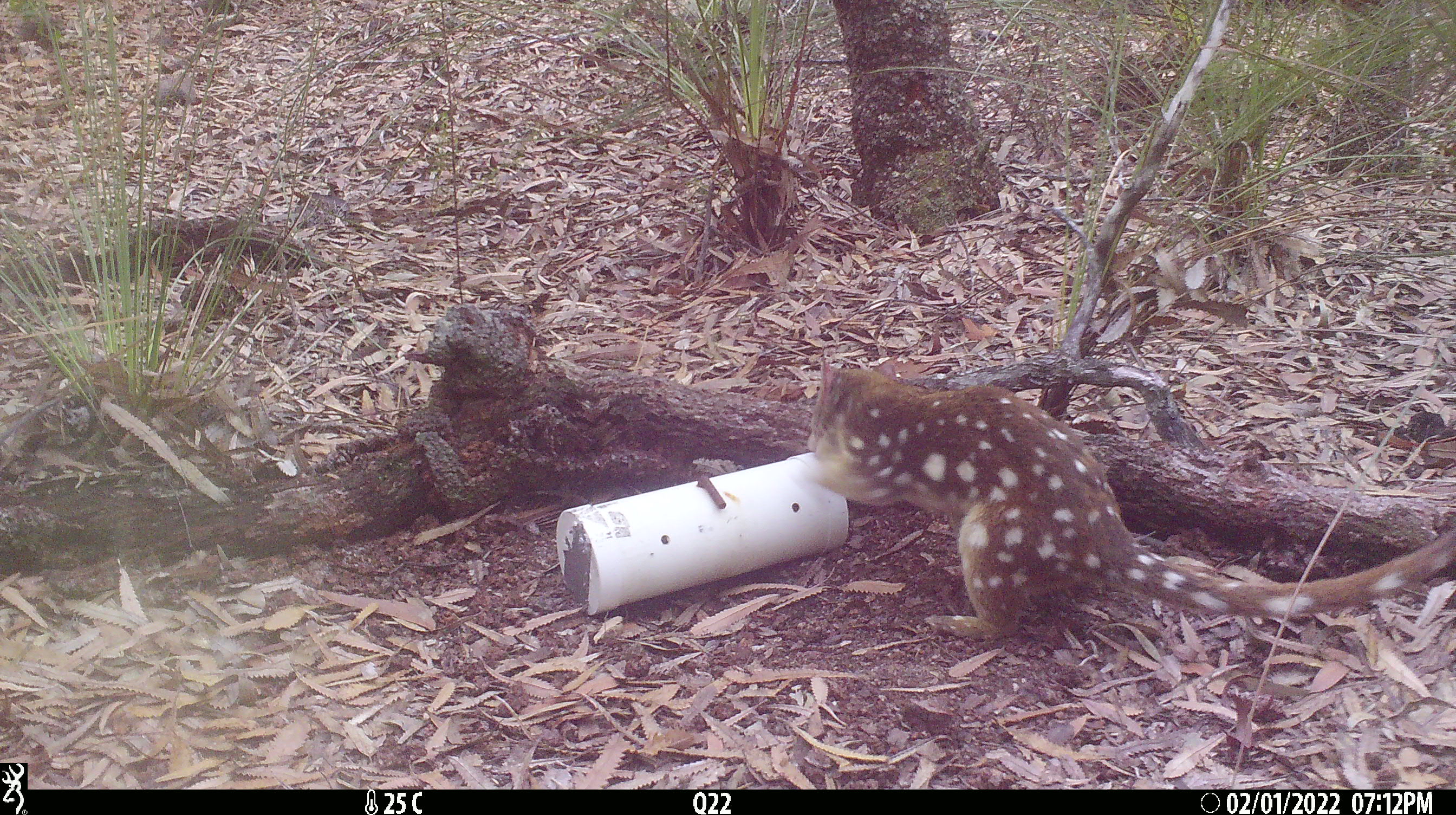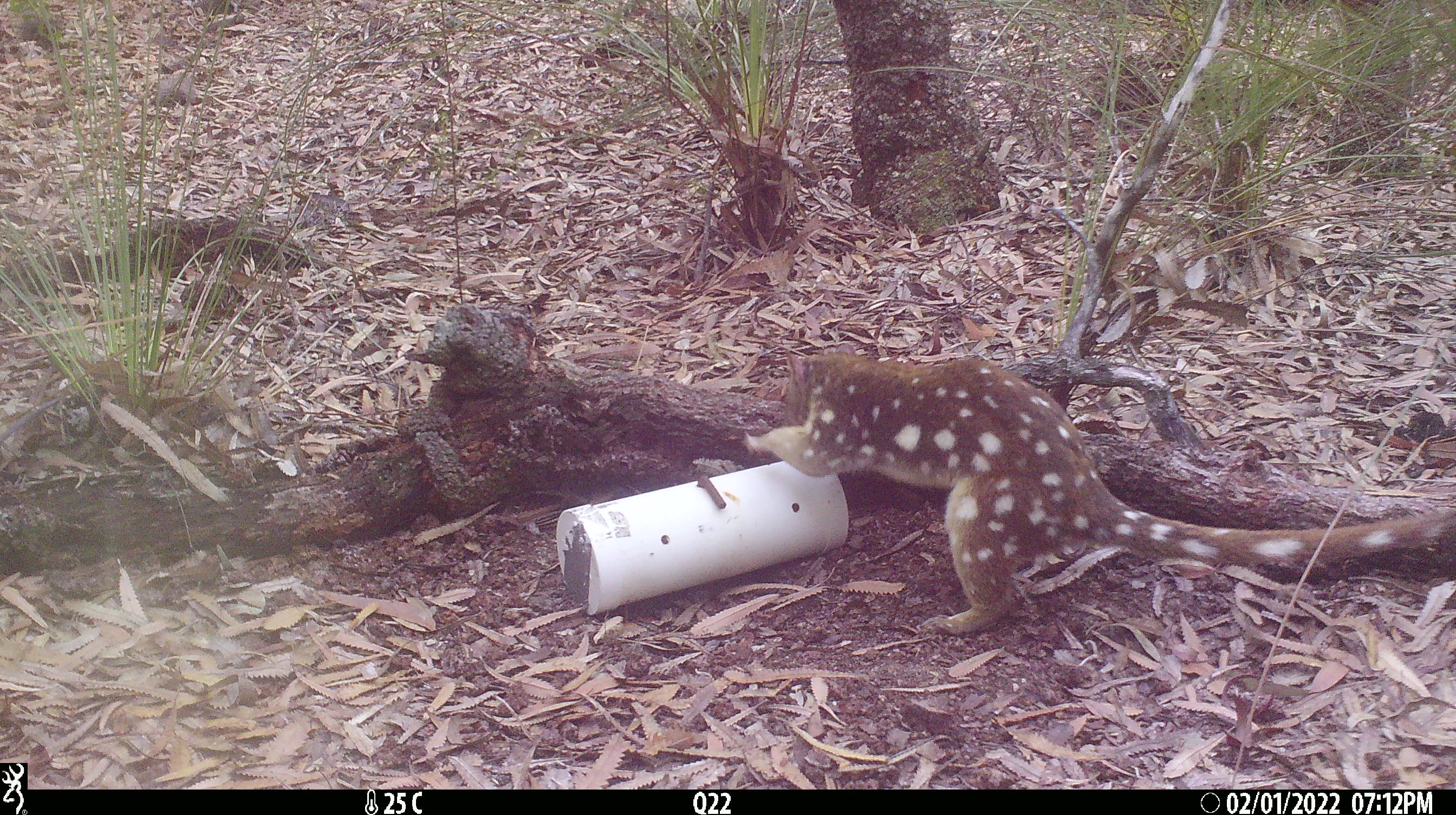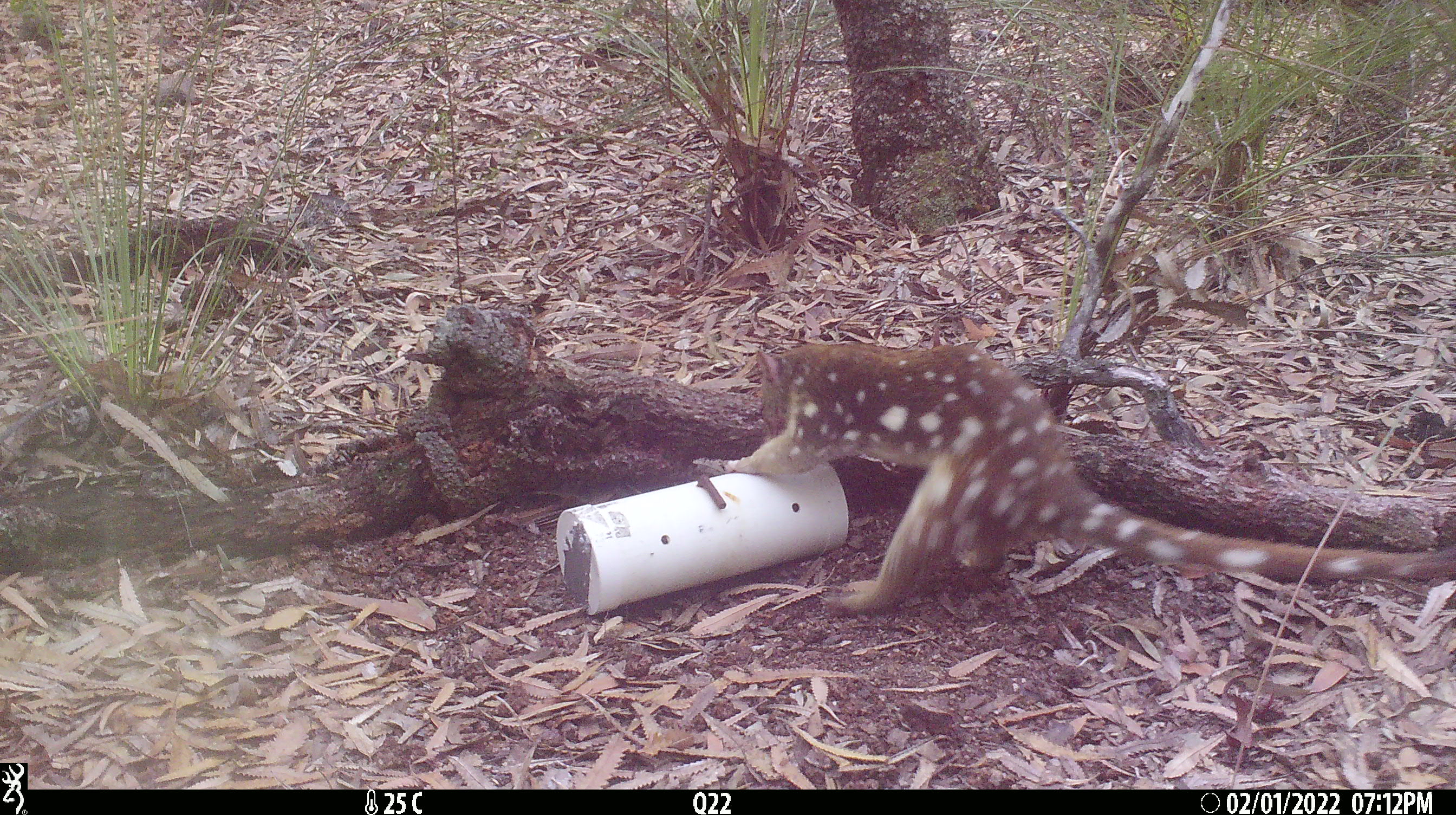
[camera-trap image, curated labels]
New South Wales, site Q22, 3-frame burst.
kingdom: Animalia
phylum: Chordata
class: Mammalia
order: Dasyuromorphia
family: Dasyuridae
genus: Dasyurus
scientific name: Dasyurus maculatus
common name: spotted-tailed quoll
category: quoll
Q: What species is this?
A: Quoll (spotted-tailed quoll) (Dasyurus maculatus).